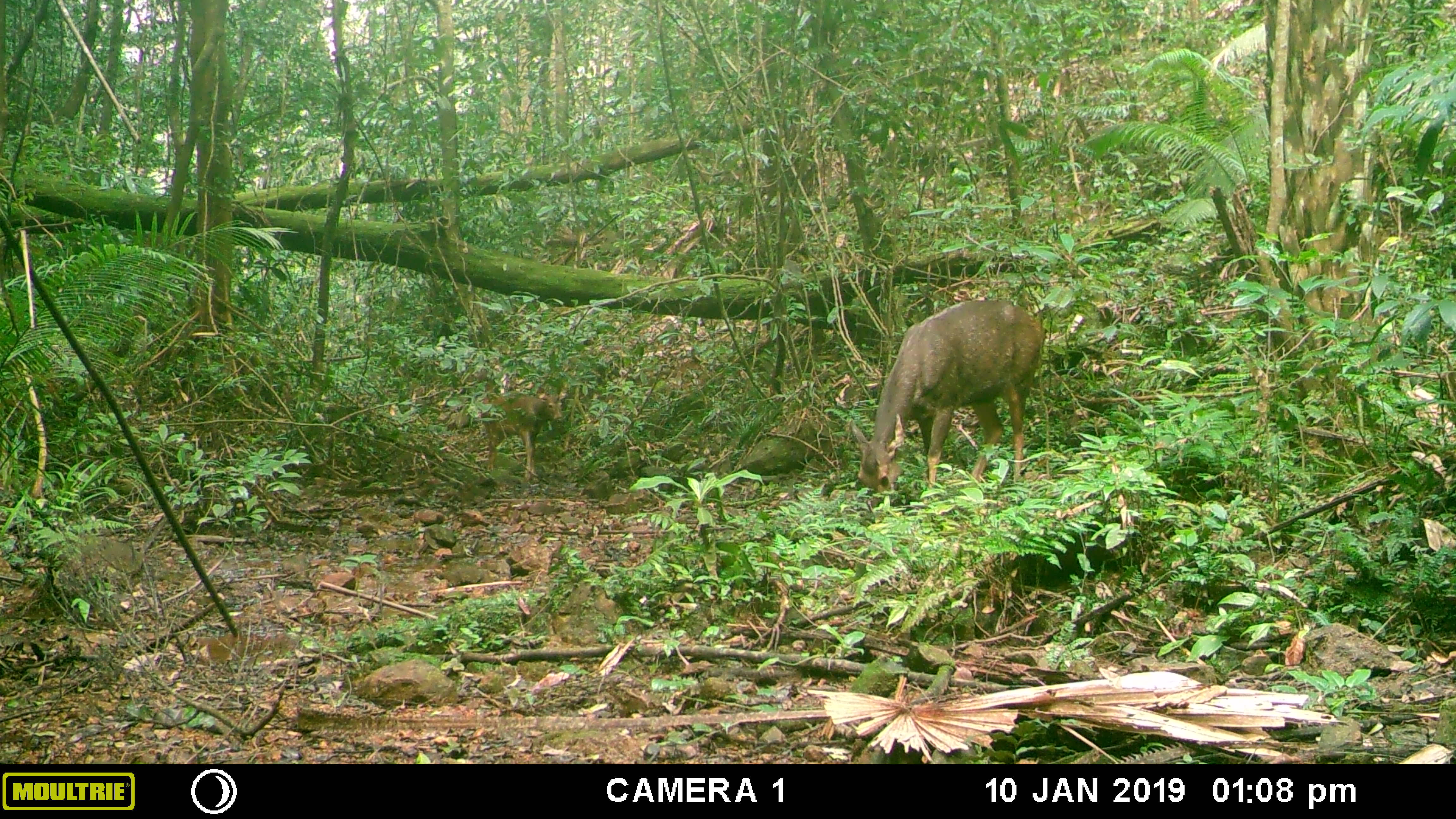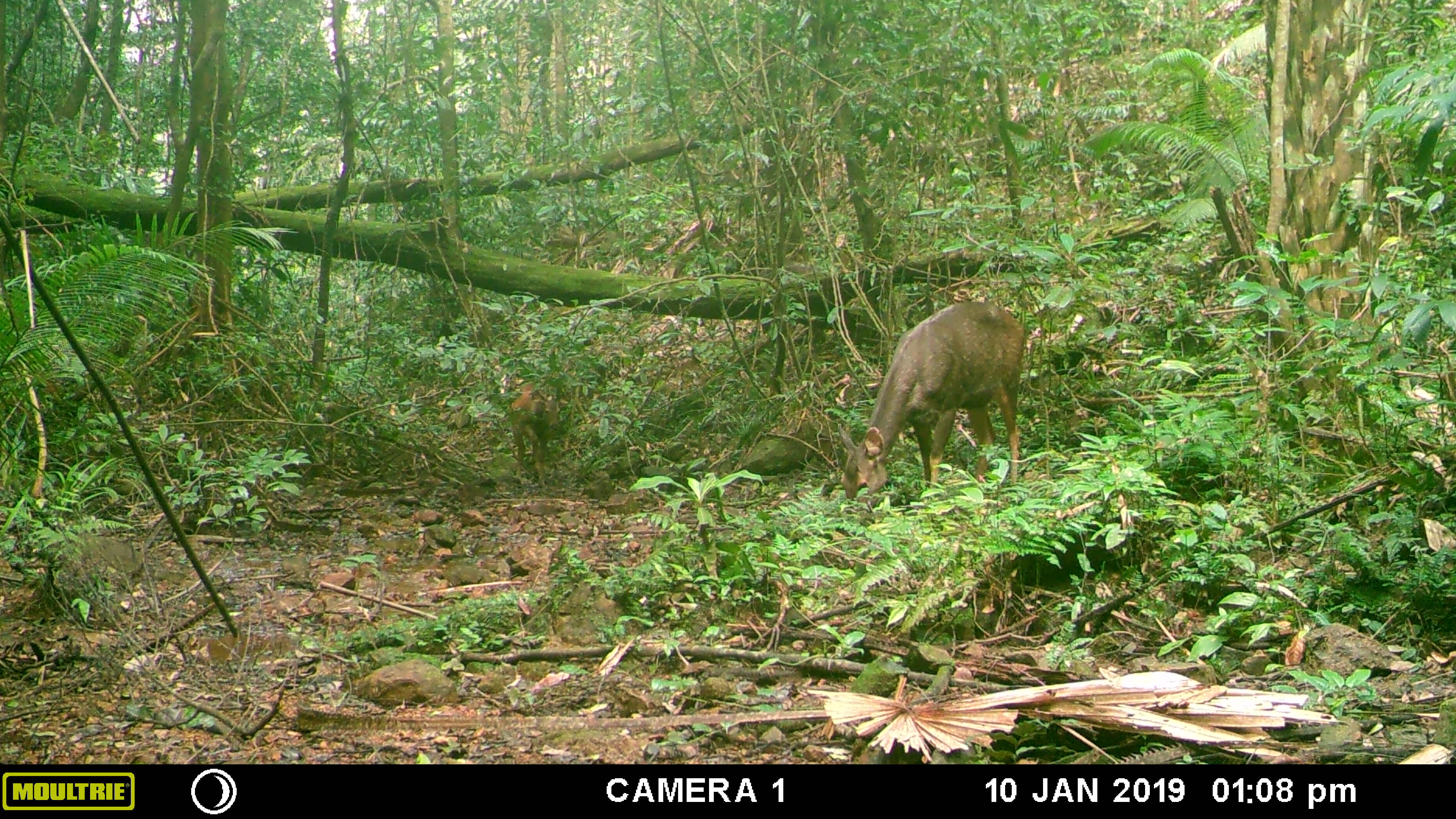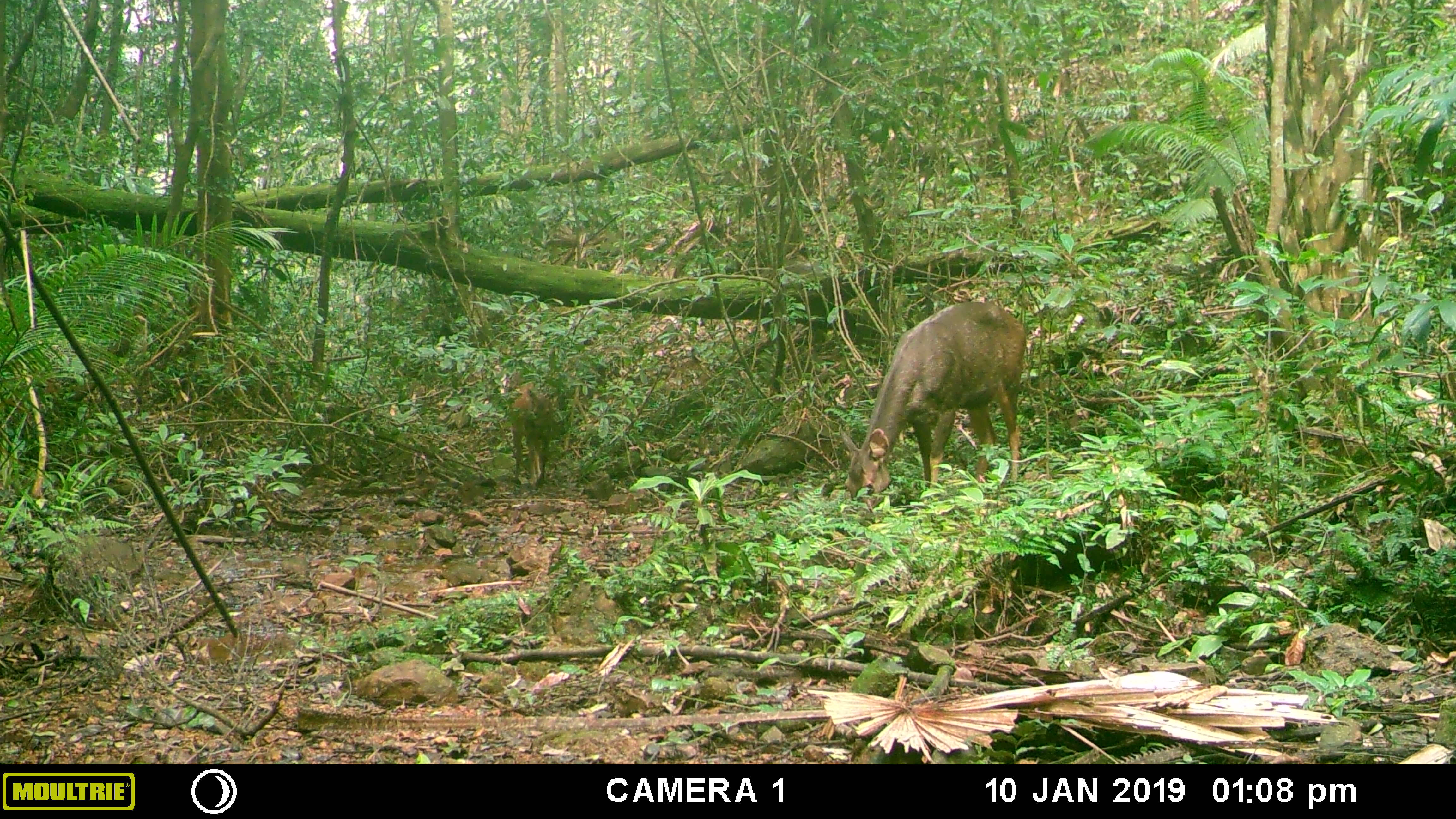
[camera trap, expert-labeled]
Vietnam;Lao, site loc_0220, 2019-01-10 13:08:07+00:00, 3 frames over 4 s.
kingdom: Animalia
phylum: Chordata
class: Mammalia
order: Artiodactyla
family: Cervidae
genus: Rusa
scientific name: Rusa unicolor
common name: sambar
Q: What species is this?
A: Sambar (Rusa unicolor).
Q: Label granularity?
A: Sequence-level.